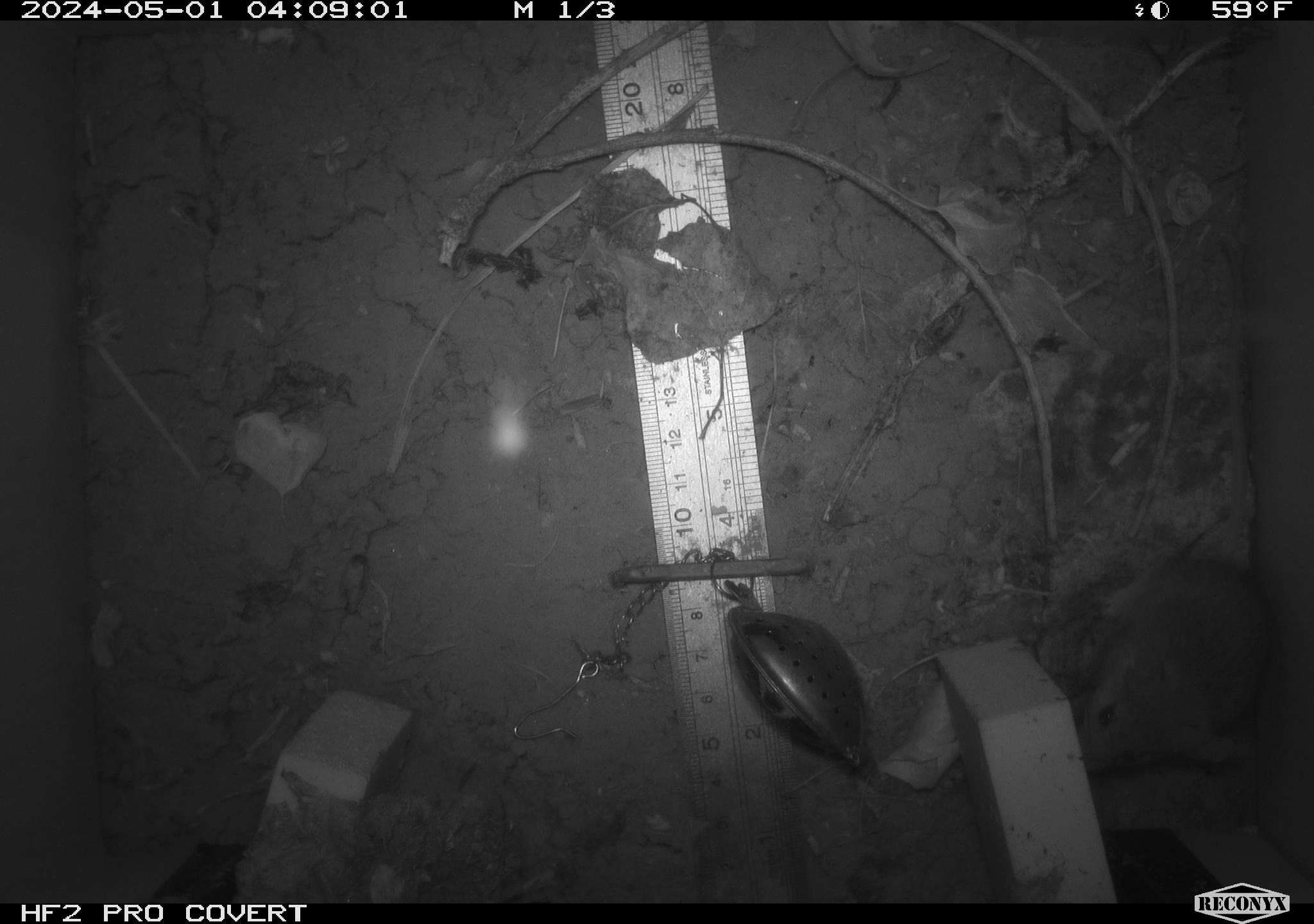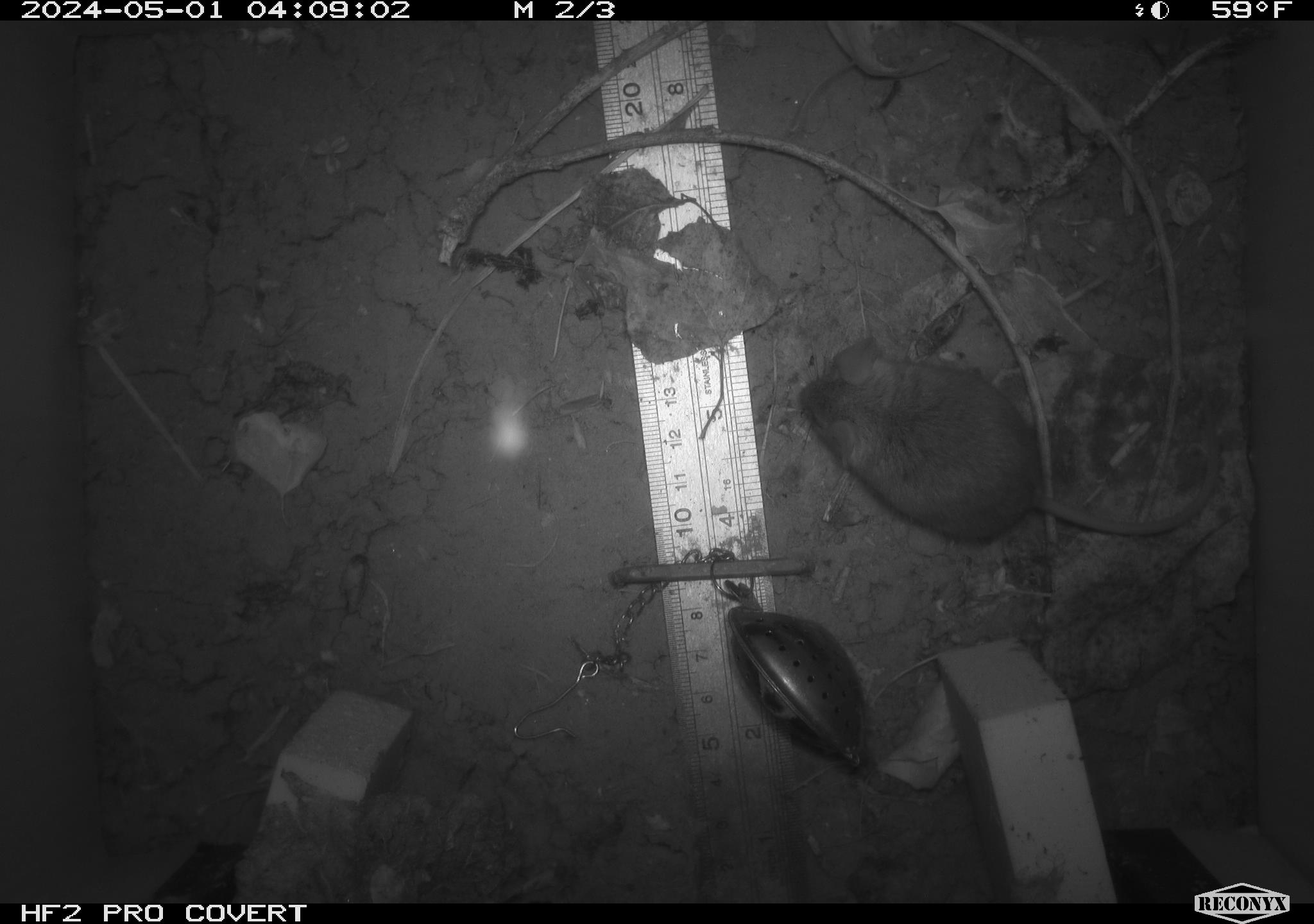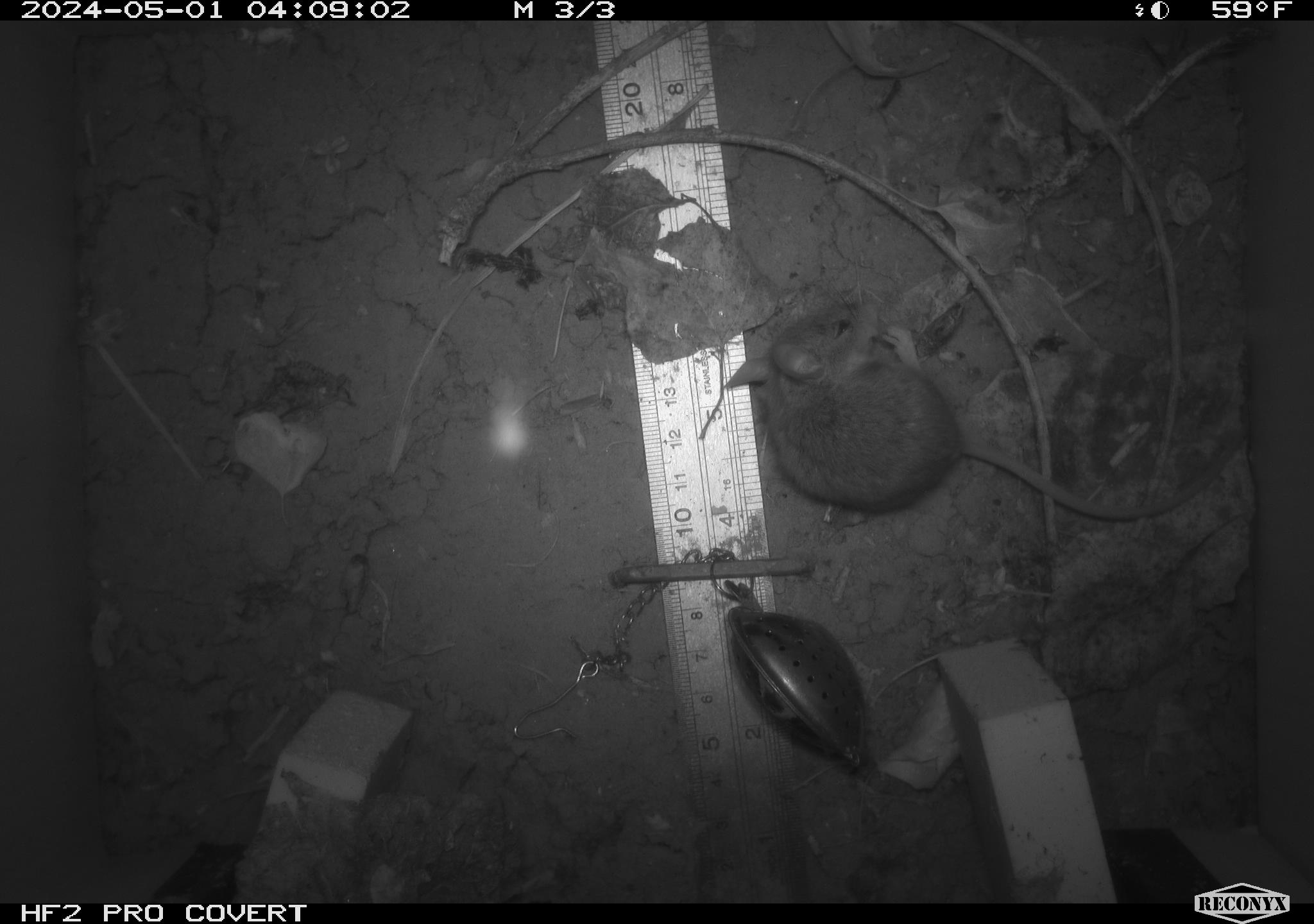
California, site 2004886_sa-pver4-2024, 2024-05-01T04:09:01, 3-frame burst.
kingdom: Animalia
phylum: Chordata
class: Mammalia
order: Rodentia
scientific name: Rodentia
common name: mouse species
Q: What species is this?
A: Mouse species (Rodentia).